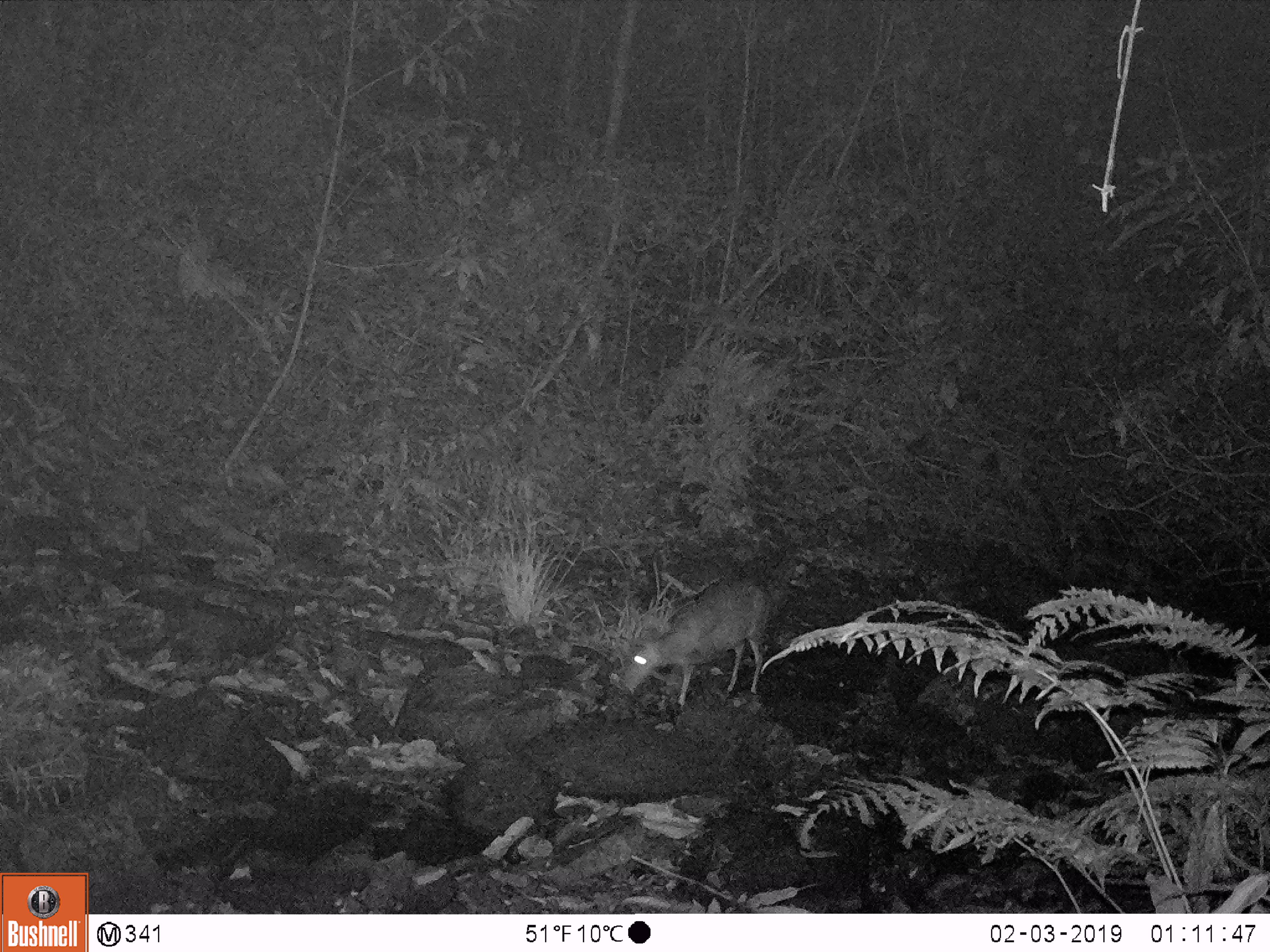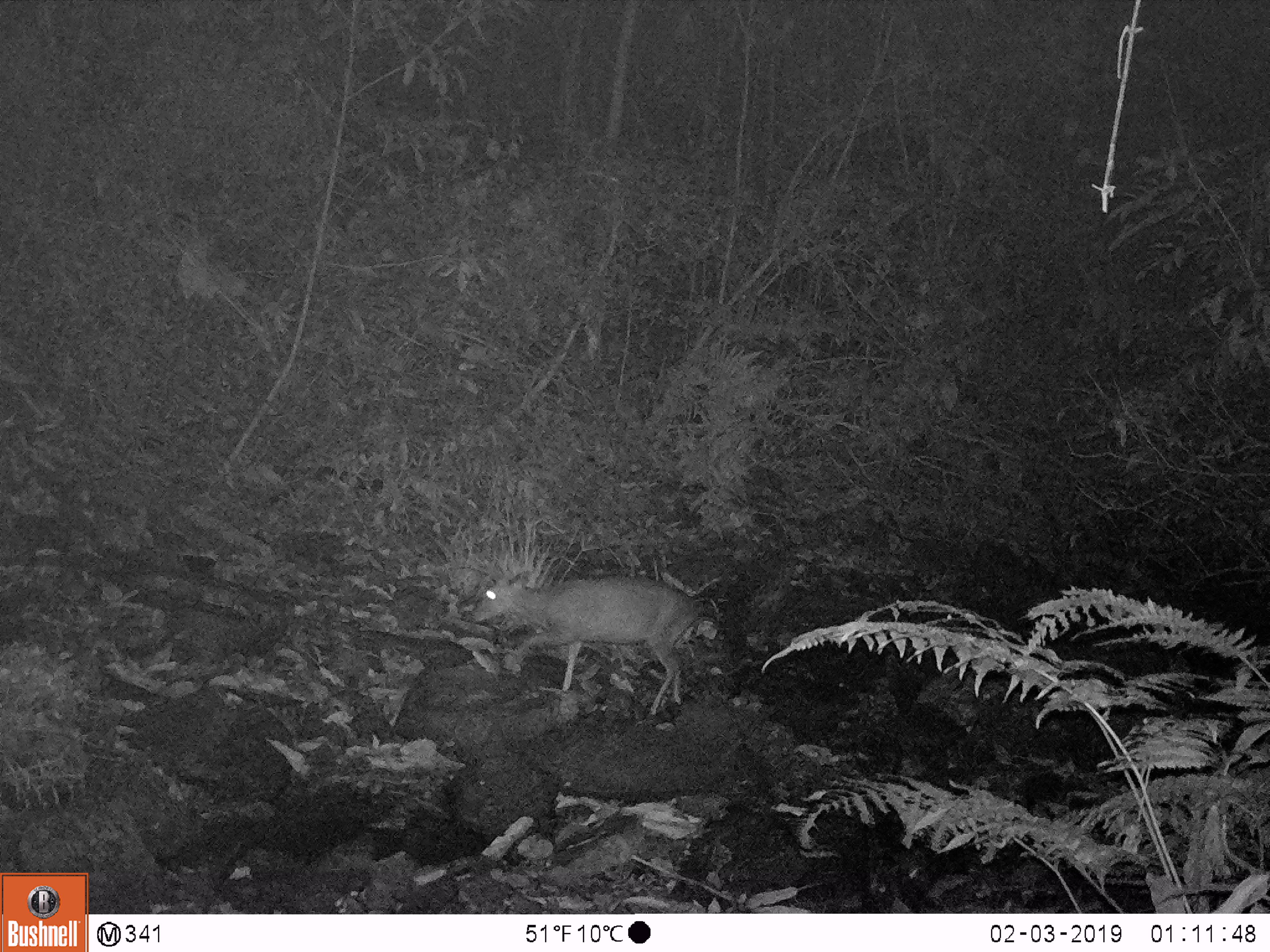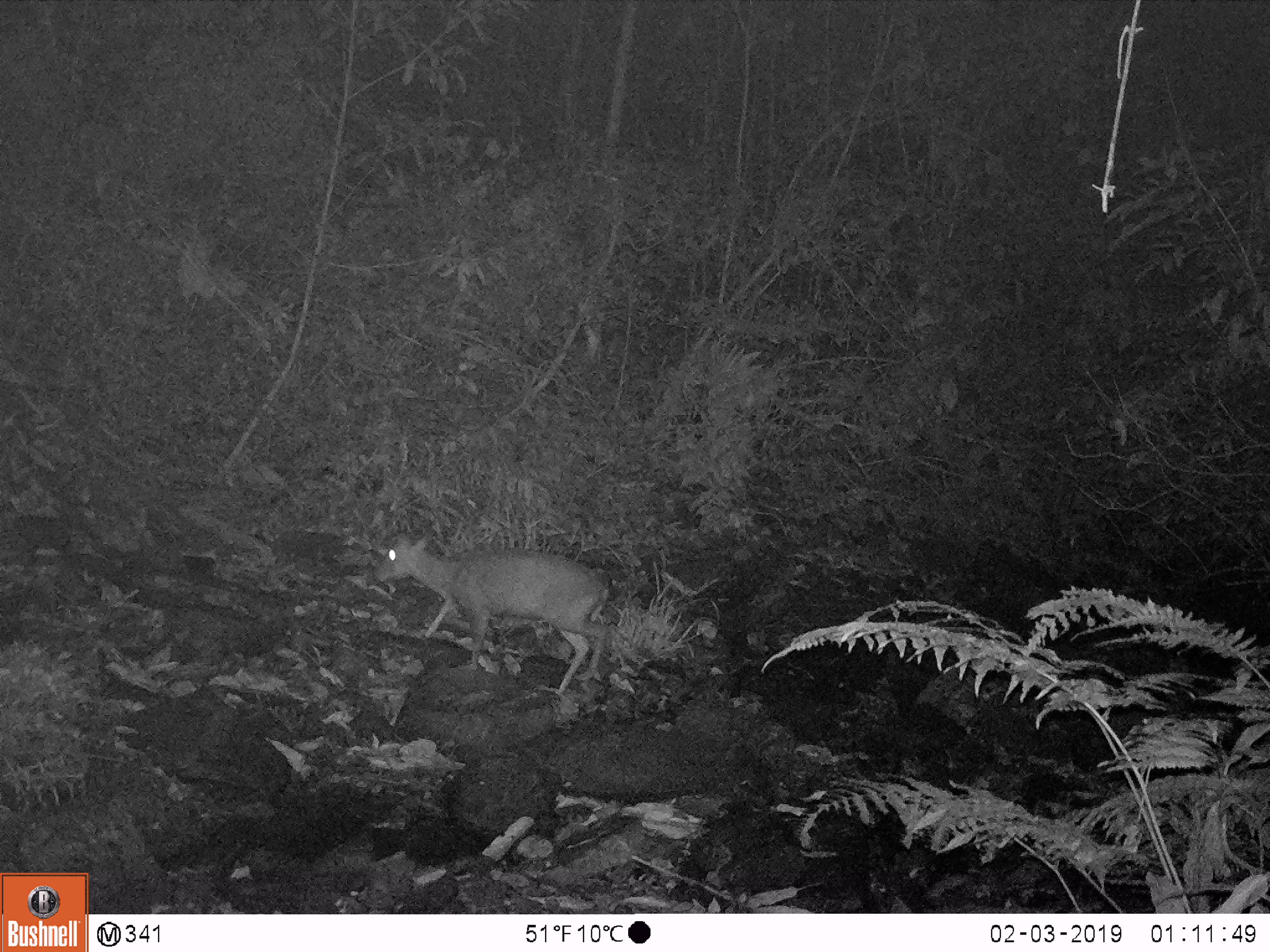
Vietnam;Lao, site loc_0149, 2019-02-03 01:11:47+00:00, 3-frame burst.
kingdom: Animalia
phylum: Chordata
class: Mammalia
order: Artiodactyla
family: Cervidae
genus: Muntiacus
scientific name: Muntiacus rooseveltorum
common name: roosevelt's muntjac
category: roosevelts muntjac group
Roosevelts muntjac group (roosevelt's muntjac) (Muntiacus rooseveltorum). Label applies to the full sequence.